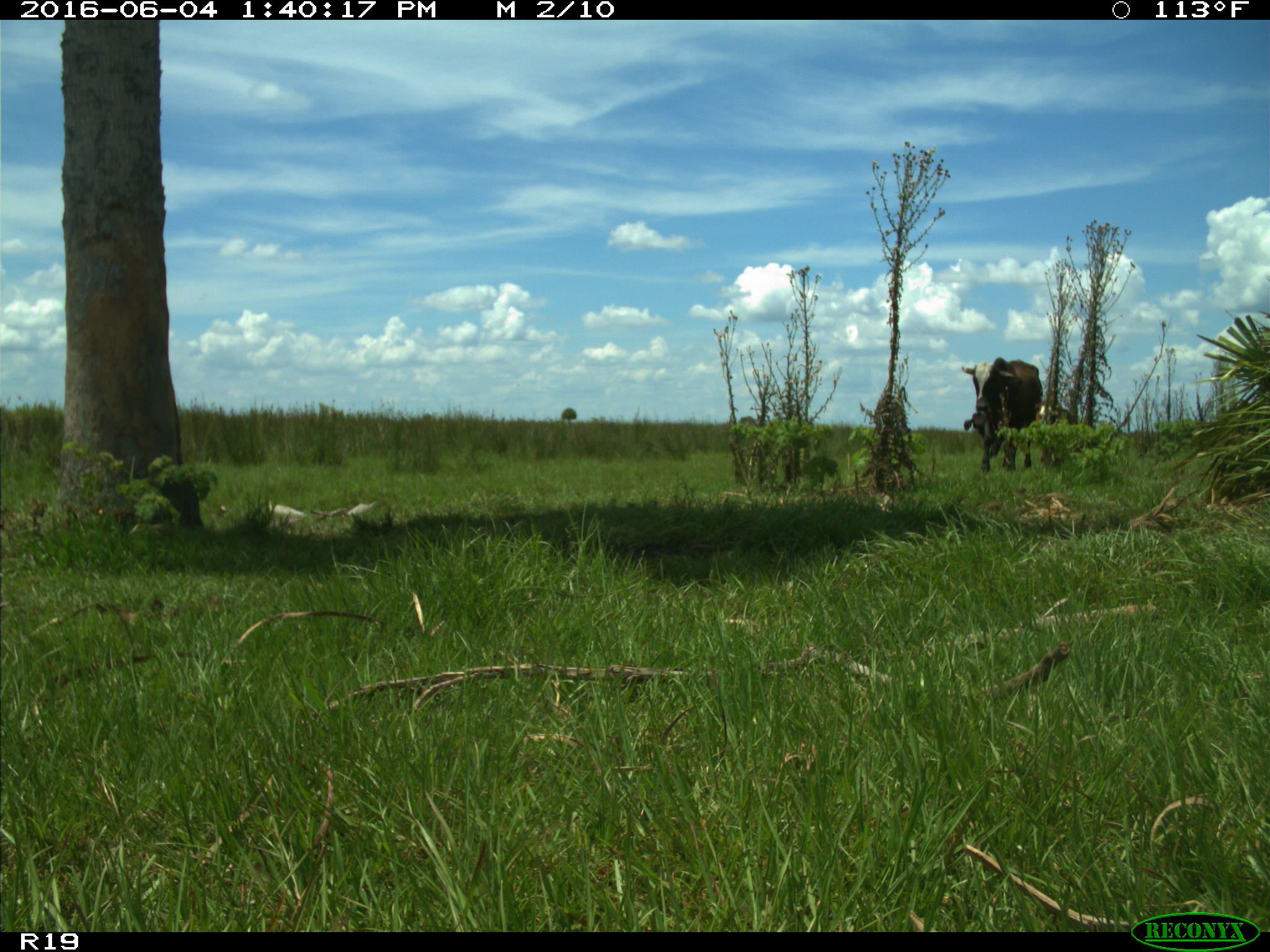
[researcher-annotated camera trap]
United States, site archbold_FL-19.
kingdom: Animalia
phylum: Chordata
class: Mammalia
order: Artiodactyla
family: Bovidae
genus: Bos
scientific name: Bos taurus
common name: domestic cow